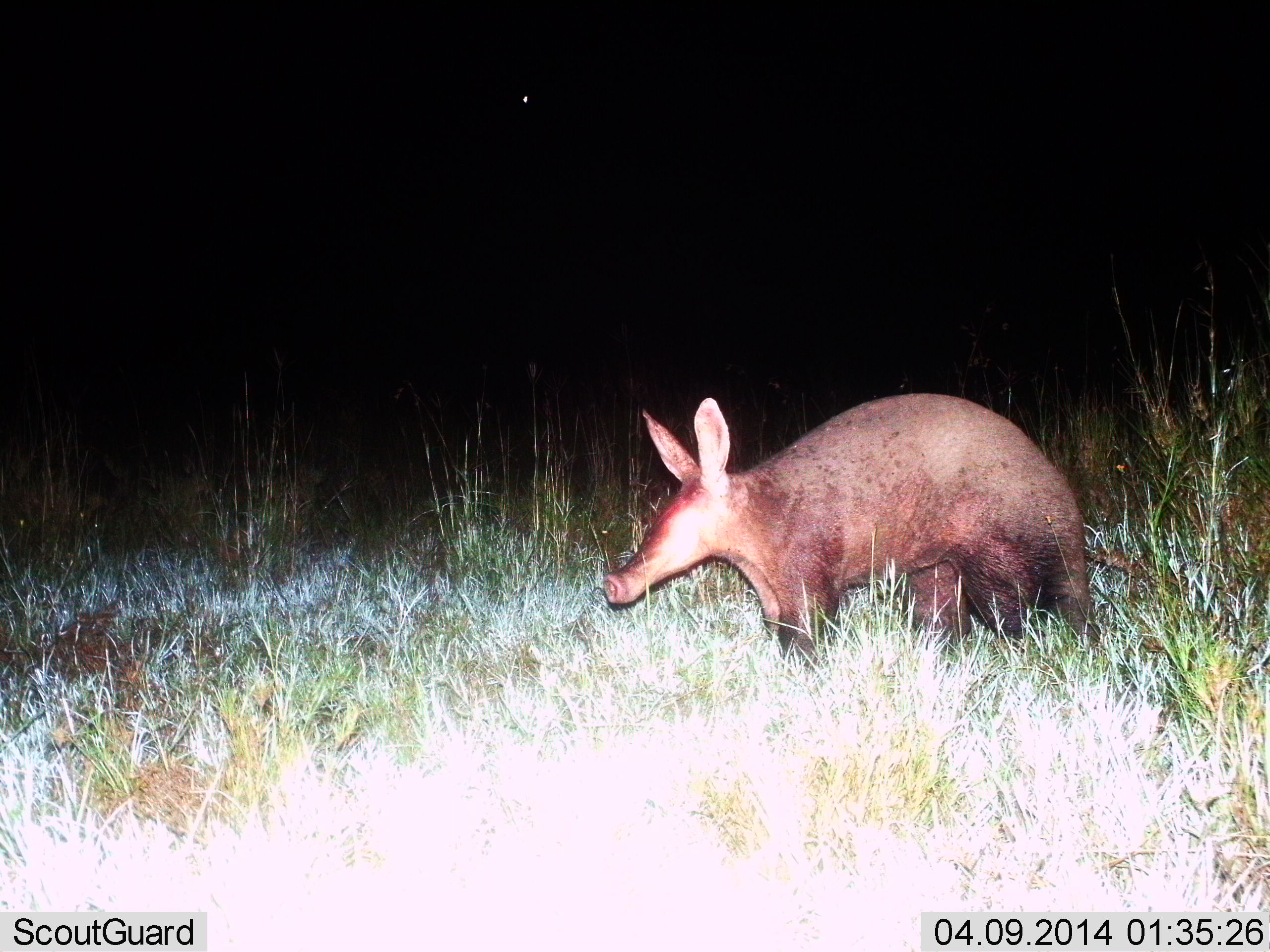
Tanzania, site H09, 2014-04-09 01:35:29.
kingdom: Animalia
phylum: Chordata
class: Mammalia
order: Tubulidentata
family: Orycteropodidae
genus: Orycteropus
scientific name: Orycteropus afer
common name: aardvark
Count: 1.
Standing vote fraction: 100%.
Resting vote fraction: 0%.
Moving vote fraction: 0%.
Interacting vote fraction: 0%.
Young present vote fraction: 0%.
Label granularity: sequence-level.